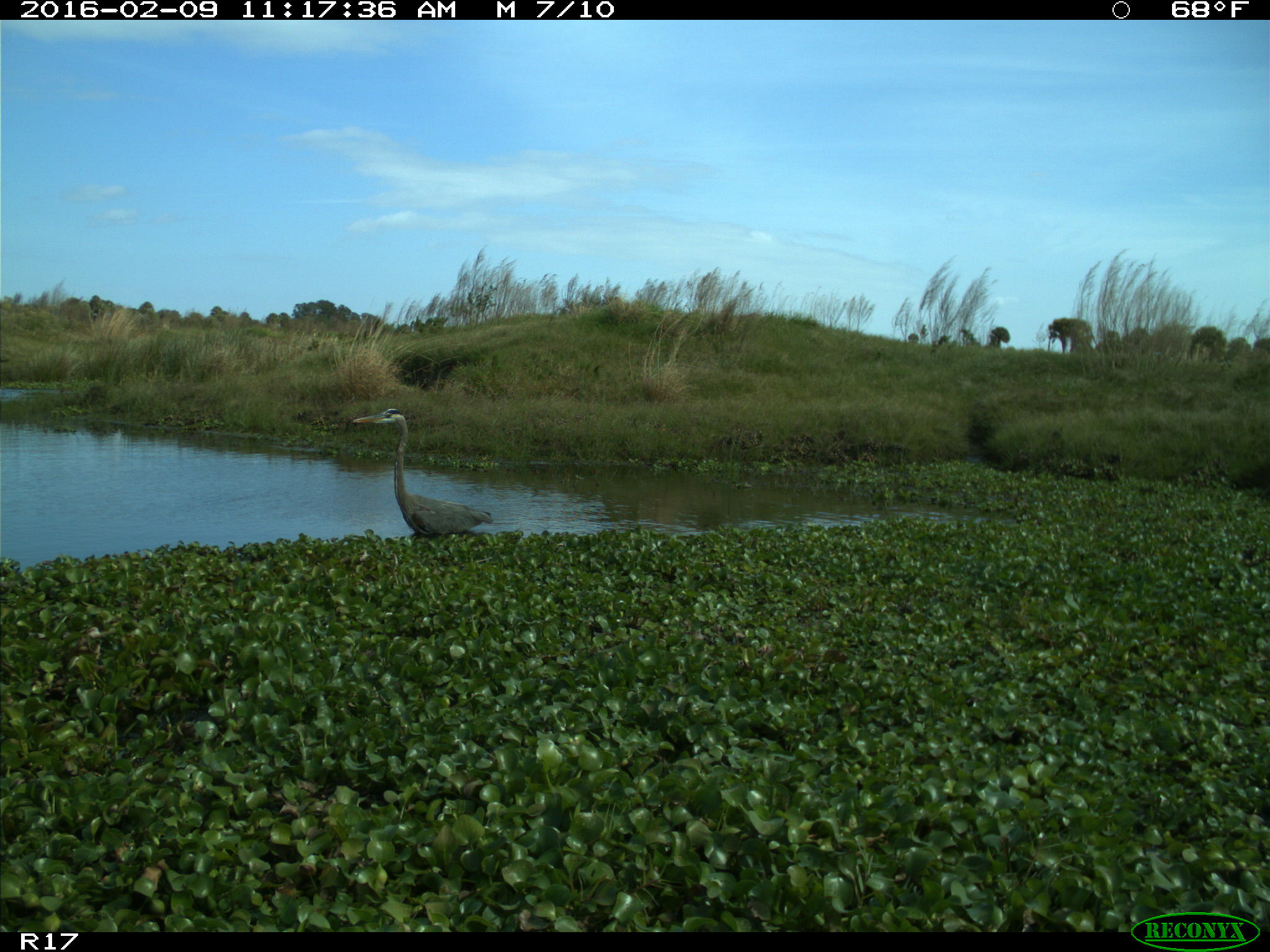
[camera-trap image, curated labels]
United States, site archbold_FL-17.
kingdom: Animalia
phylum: Chordata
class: Aves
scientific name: Aves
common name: birds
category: unidentified bird